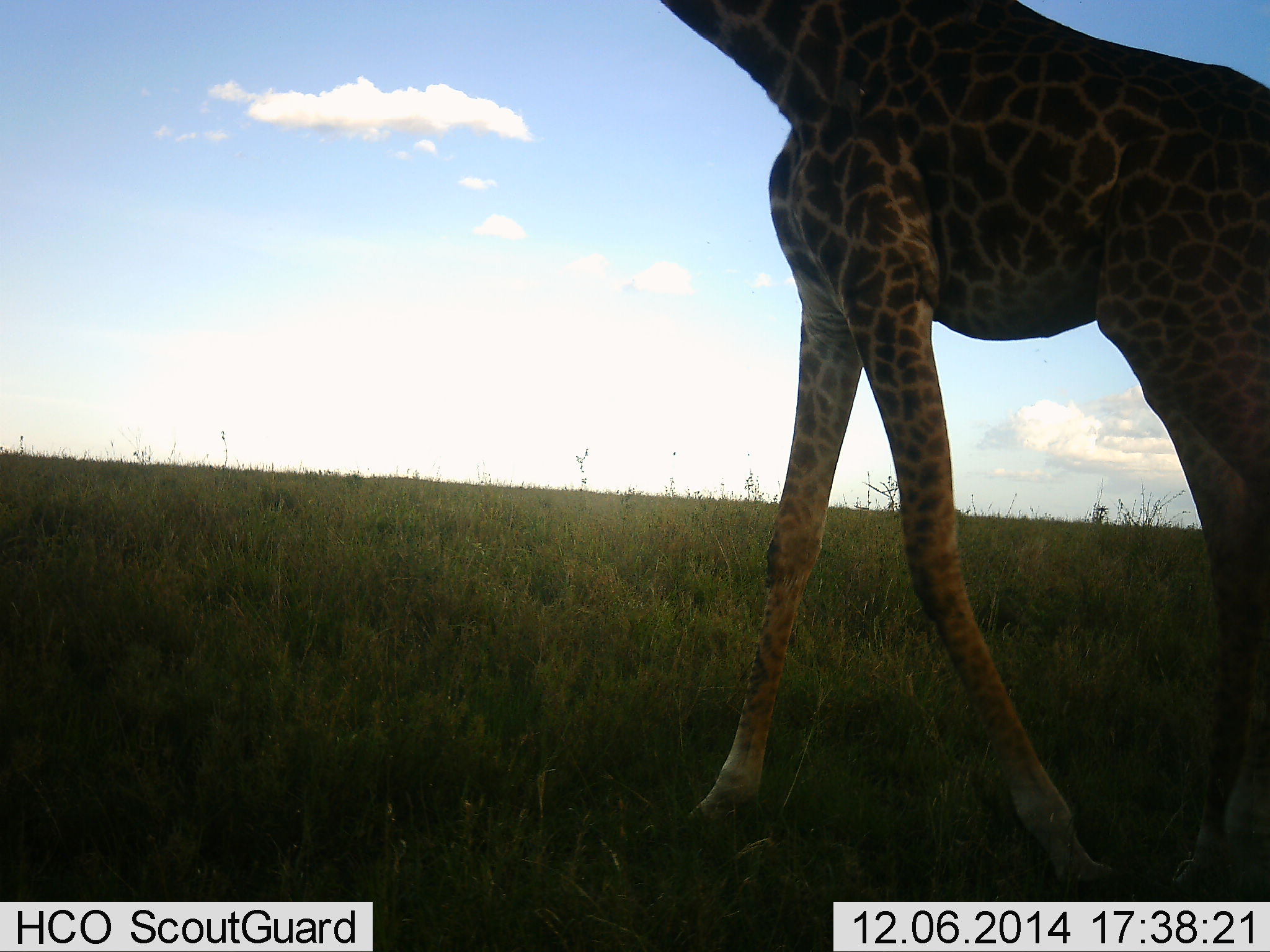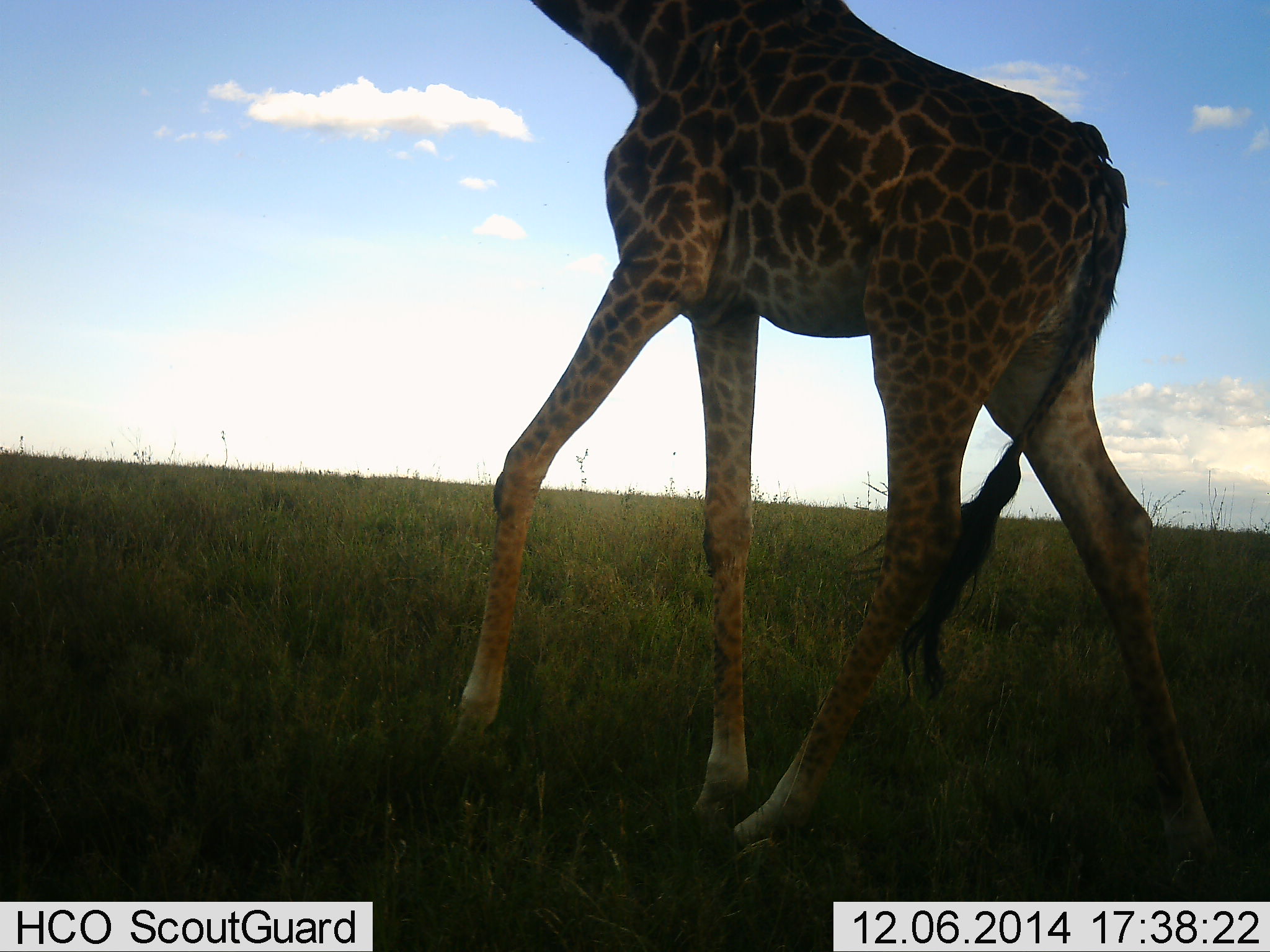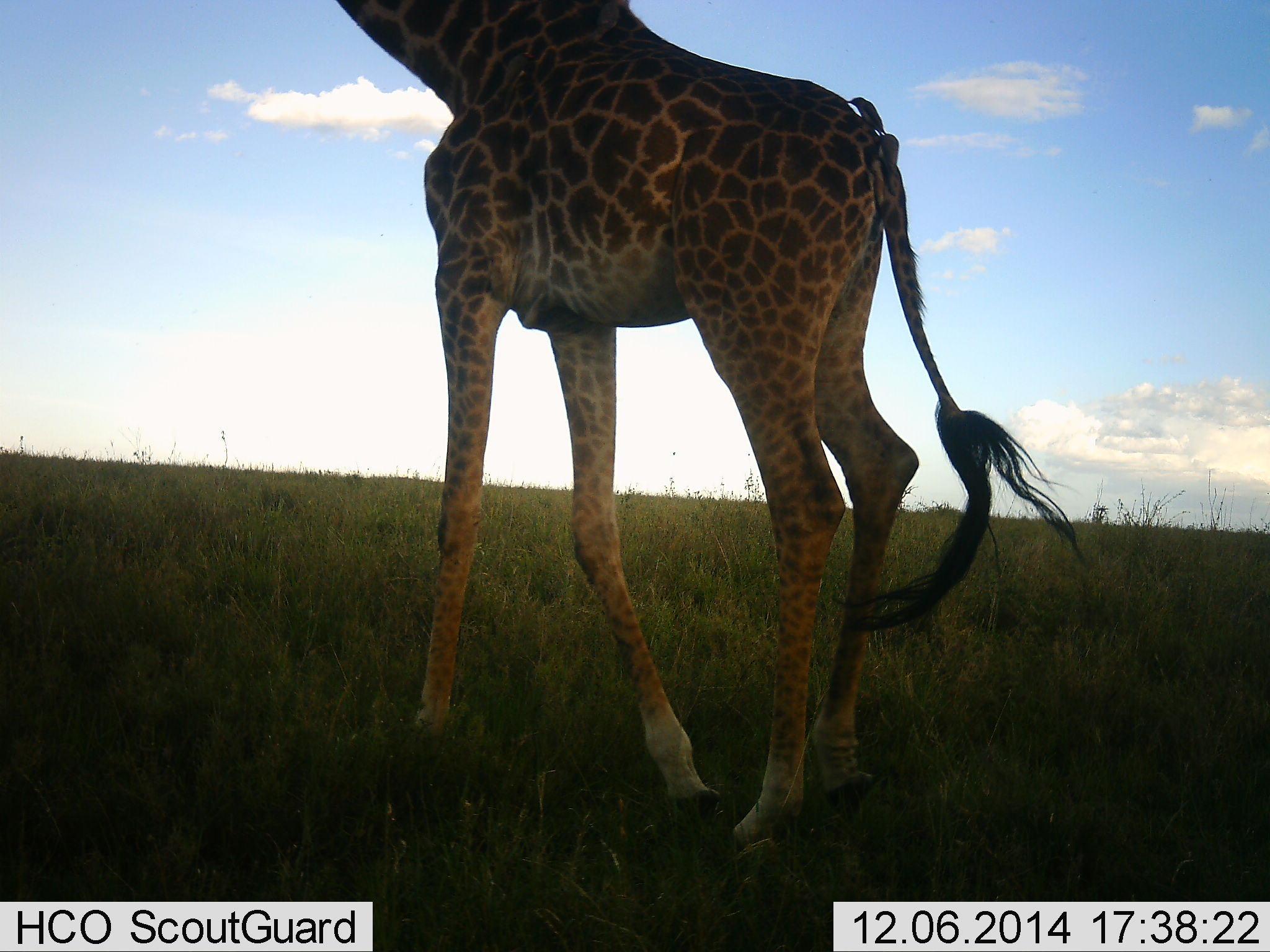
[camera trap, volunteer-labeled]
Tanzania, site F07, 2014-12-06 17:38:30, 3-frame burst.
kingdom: Animalia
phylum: Chordata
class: Mammalia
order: Artiodactyla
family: Giraffidae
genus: Giraffa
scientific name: Giraffa camelopardalis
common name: giraffe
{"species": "giraffe (Giraffa camelopardalis)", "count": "1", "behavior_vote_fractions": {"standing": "0%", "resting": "0%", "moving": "100%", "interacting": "0%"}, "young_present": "0%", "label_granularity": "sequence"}